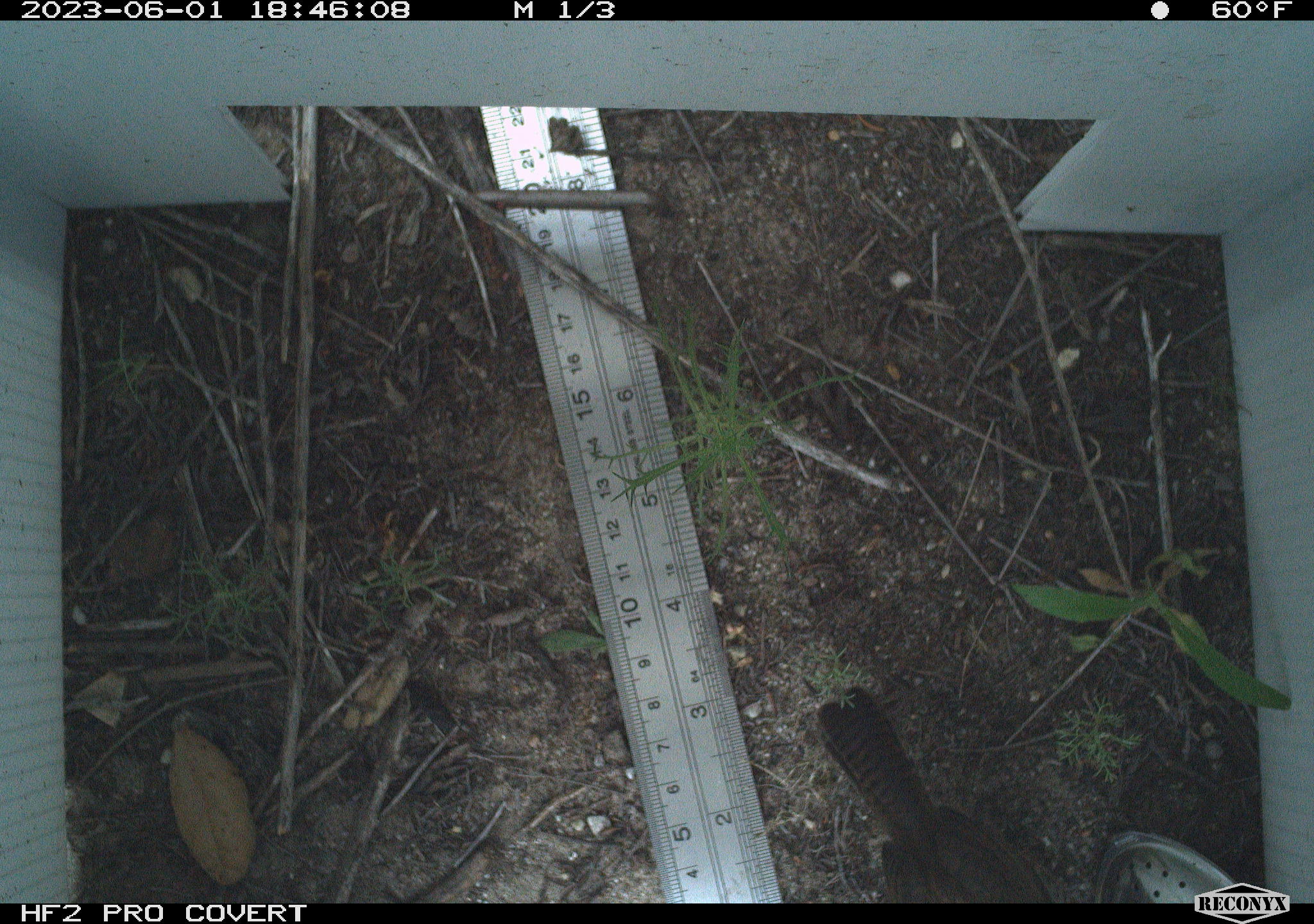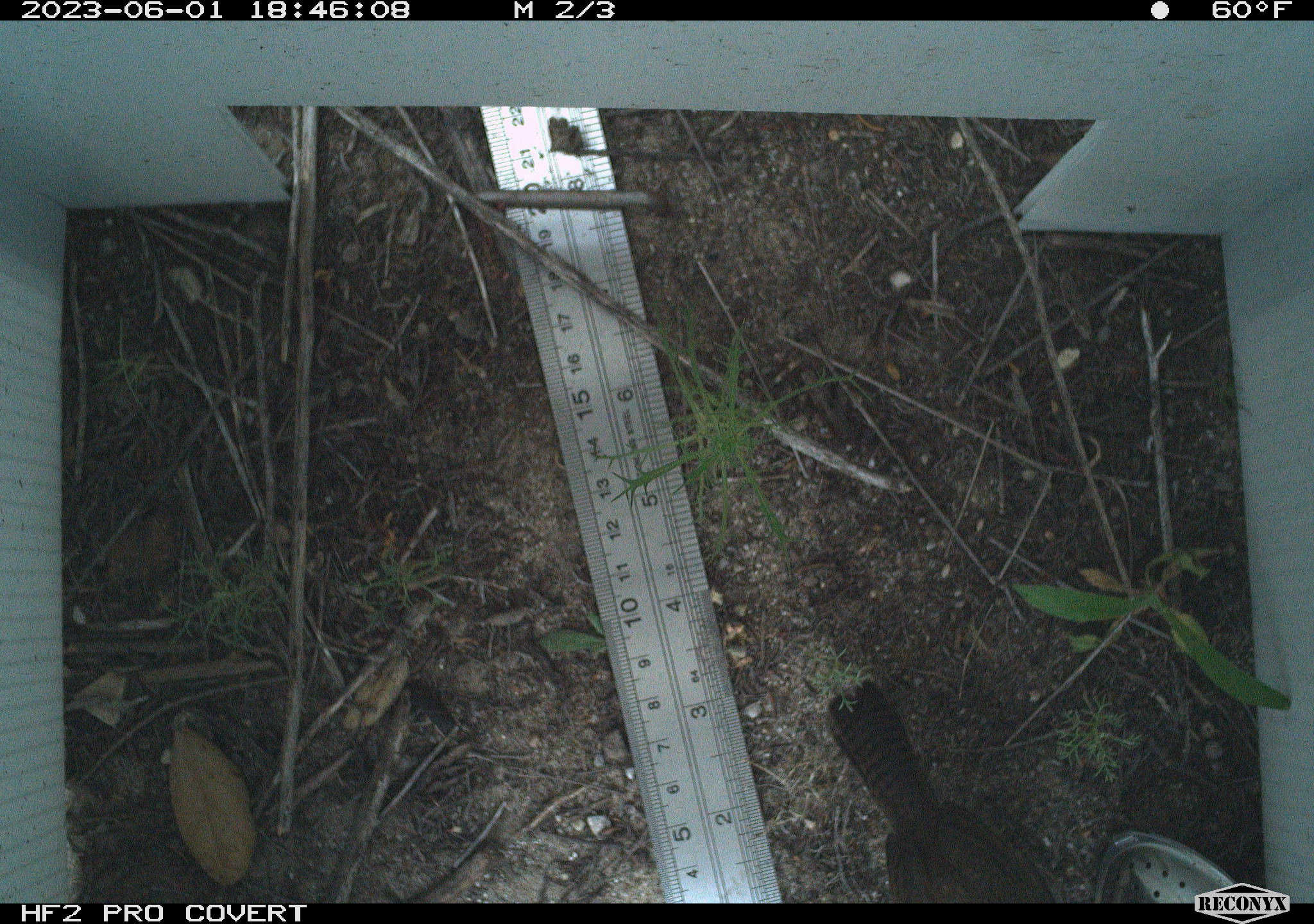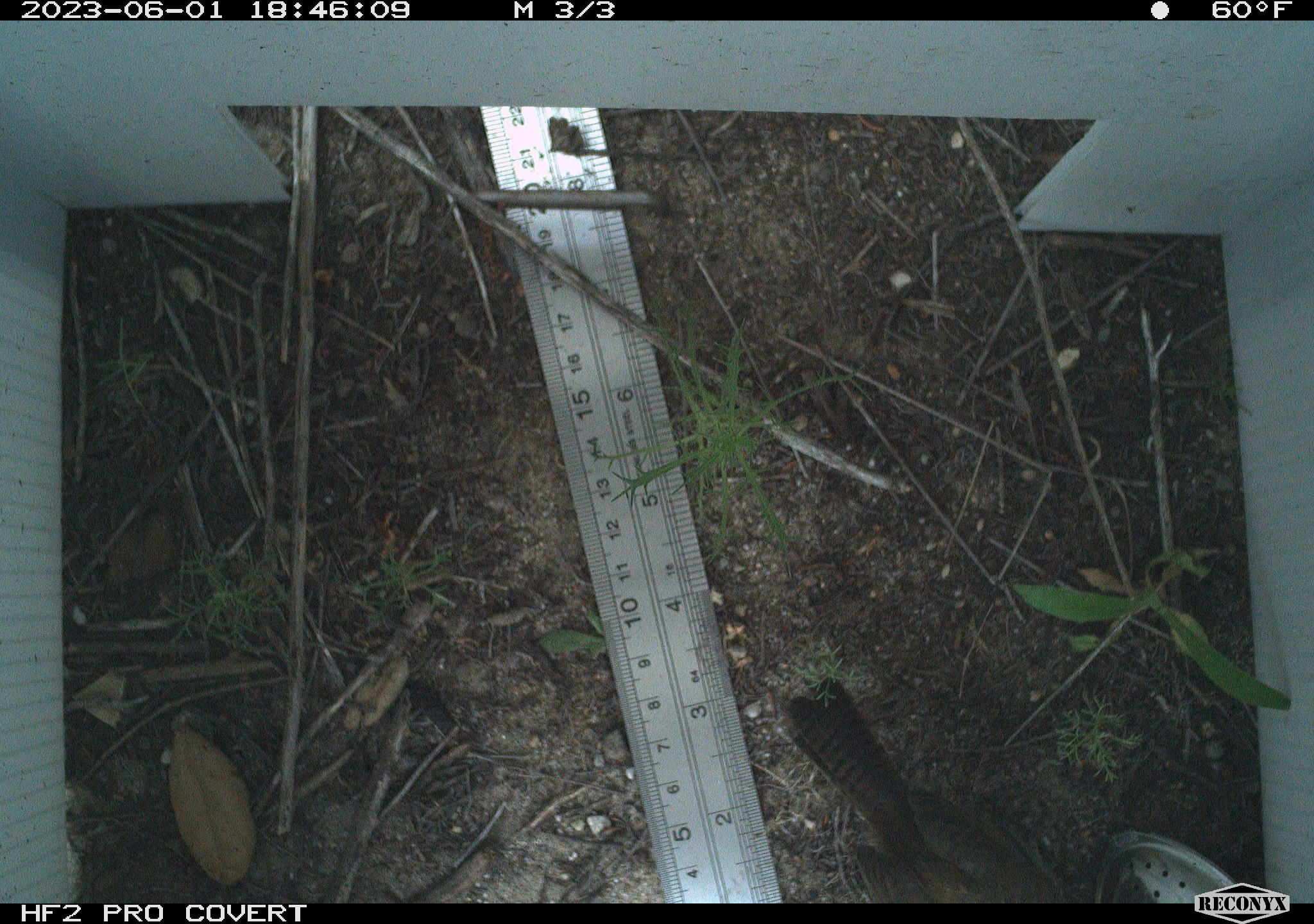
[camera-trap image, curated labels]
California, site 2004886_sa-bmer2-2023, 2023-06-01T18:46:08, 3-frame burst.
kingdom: Animalia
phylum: Chordata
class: Aves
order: Passeriformes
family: Troglodytidae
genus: Thryomanes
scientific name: Thryomanes bewickii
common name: bewick's wren